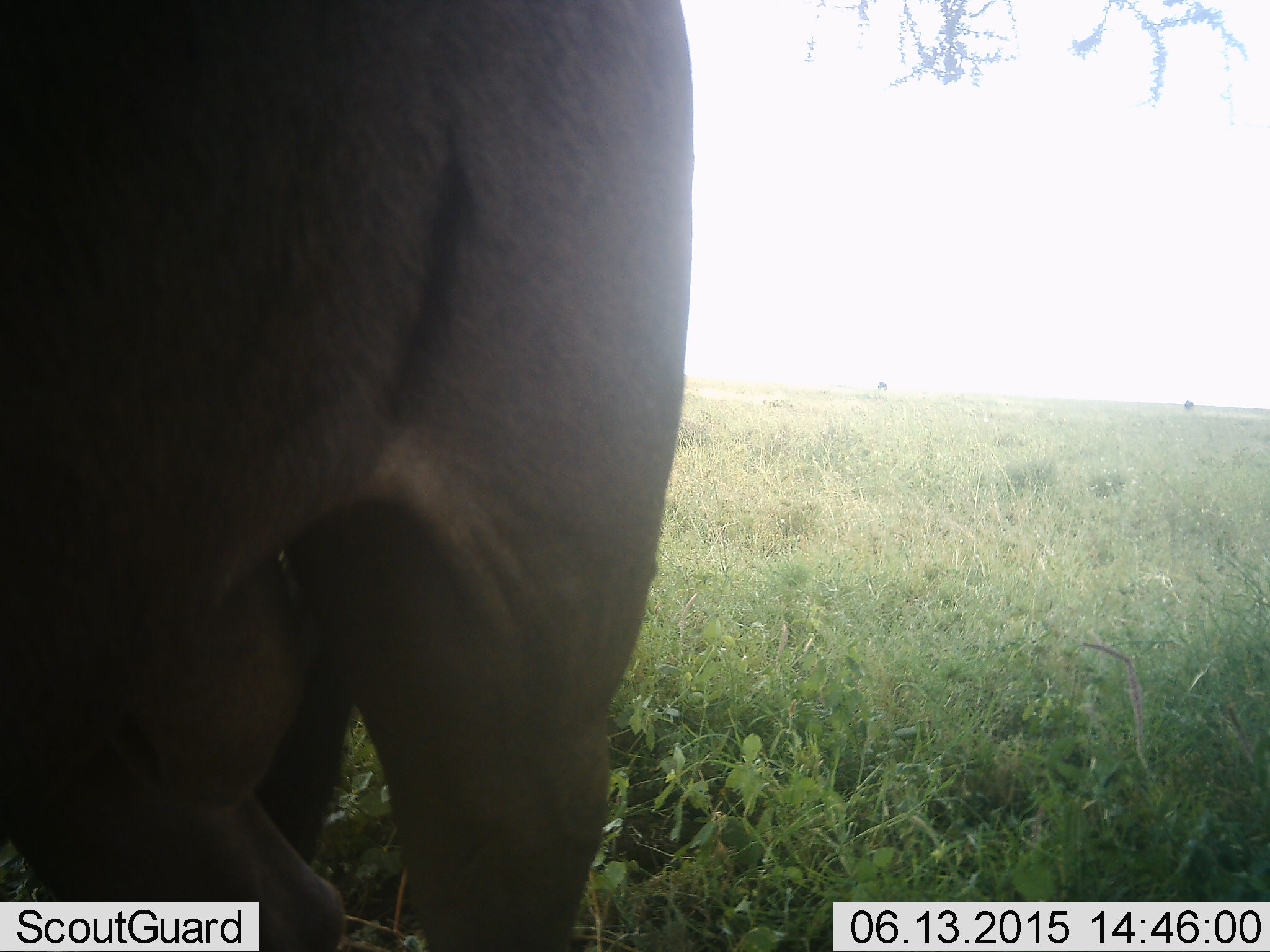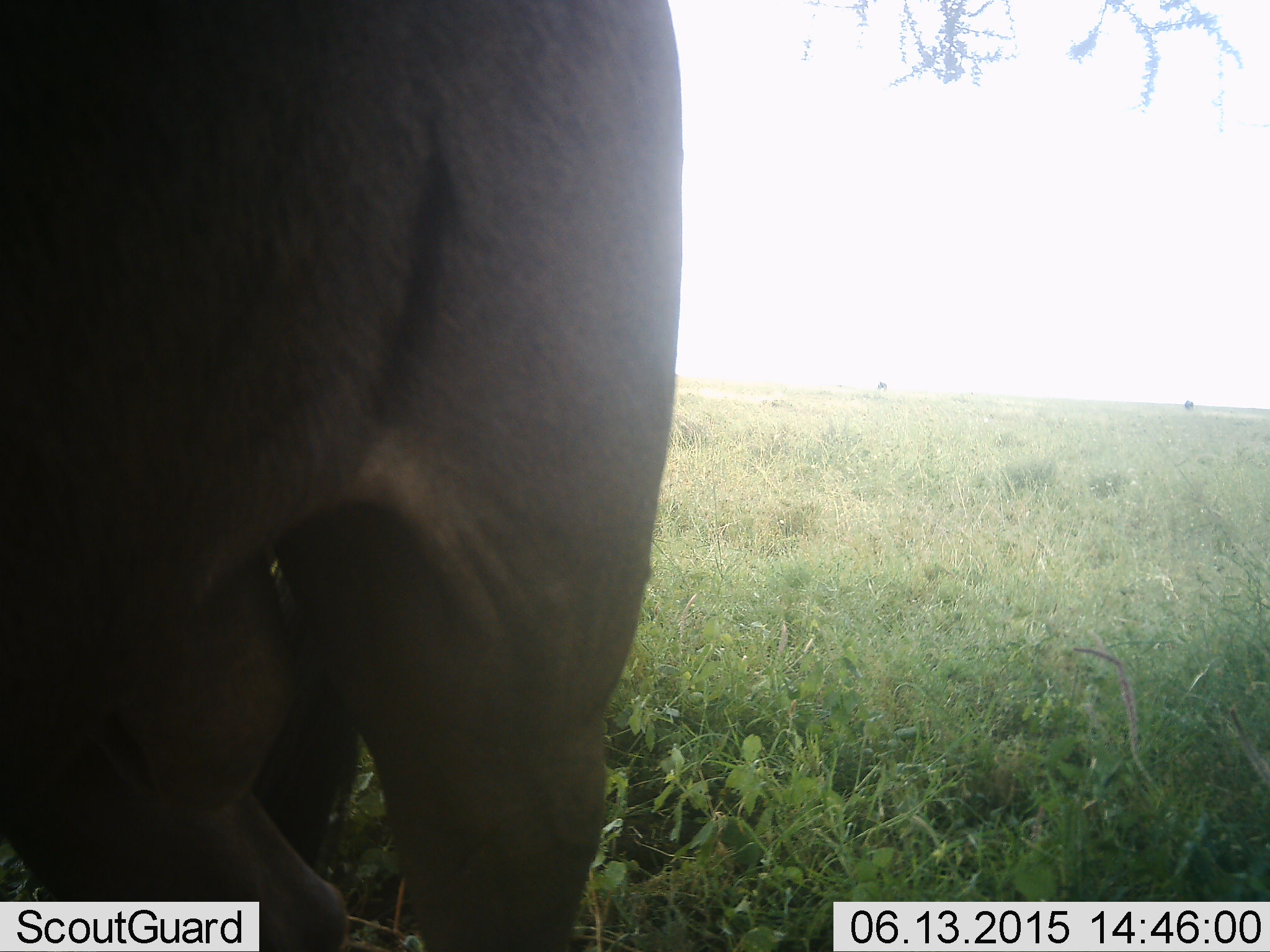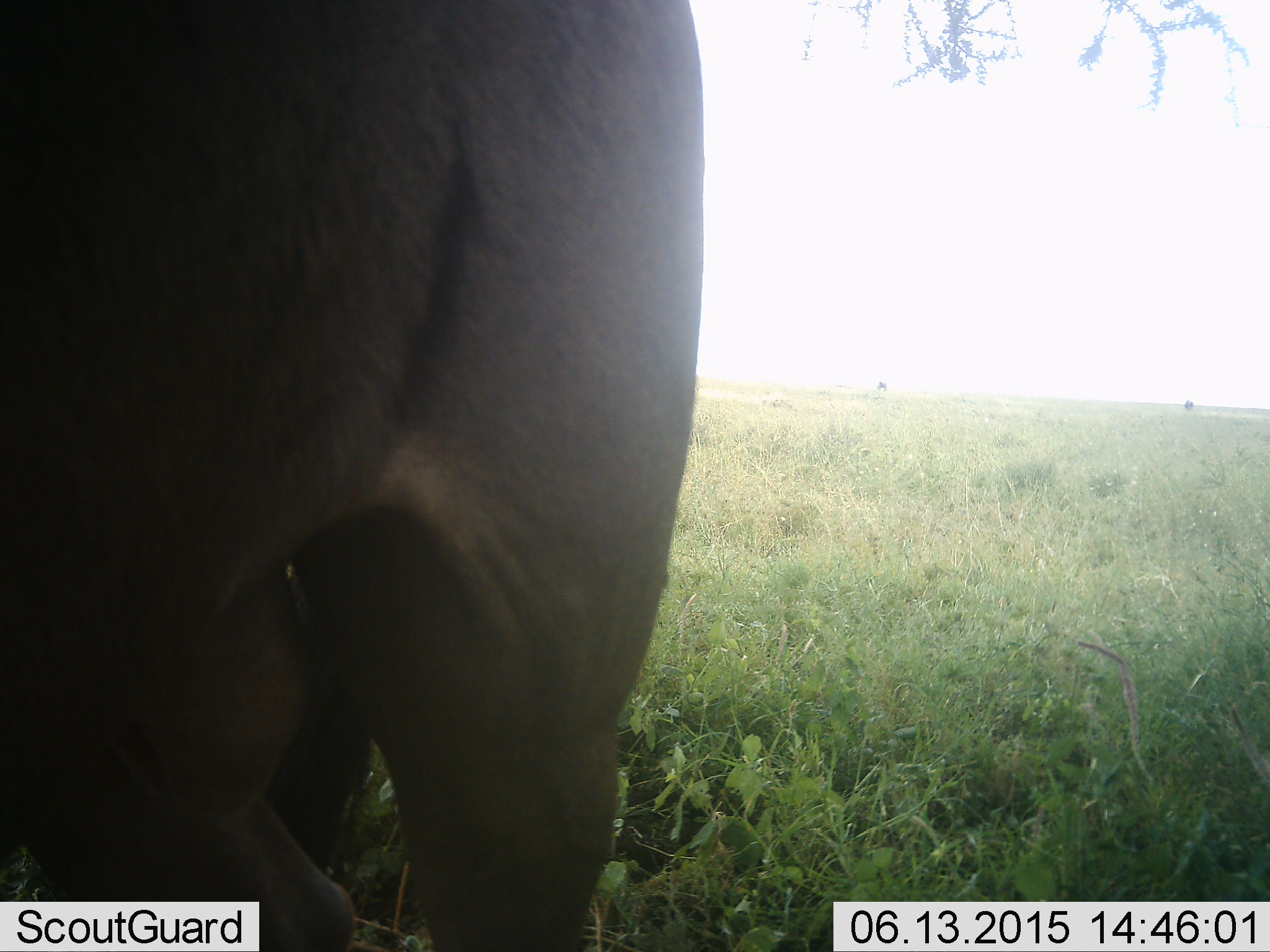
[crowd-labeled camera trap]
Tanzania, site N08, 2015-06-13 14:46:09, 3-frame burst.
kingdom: Animalia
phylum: Chordata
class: Mammalia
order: Artiodactyla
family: Bovidae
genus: Connochaetes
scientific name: Connochaetes taurinus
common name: blue wildebeest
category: wildebeest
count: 1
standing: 100%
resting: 10%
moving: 0%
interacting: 0%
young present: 0%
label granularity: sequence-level